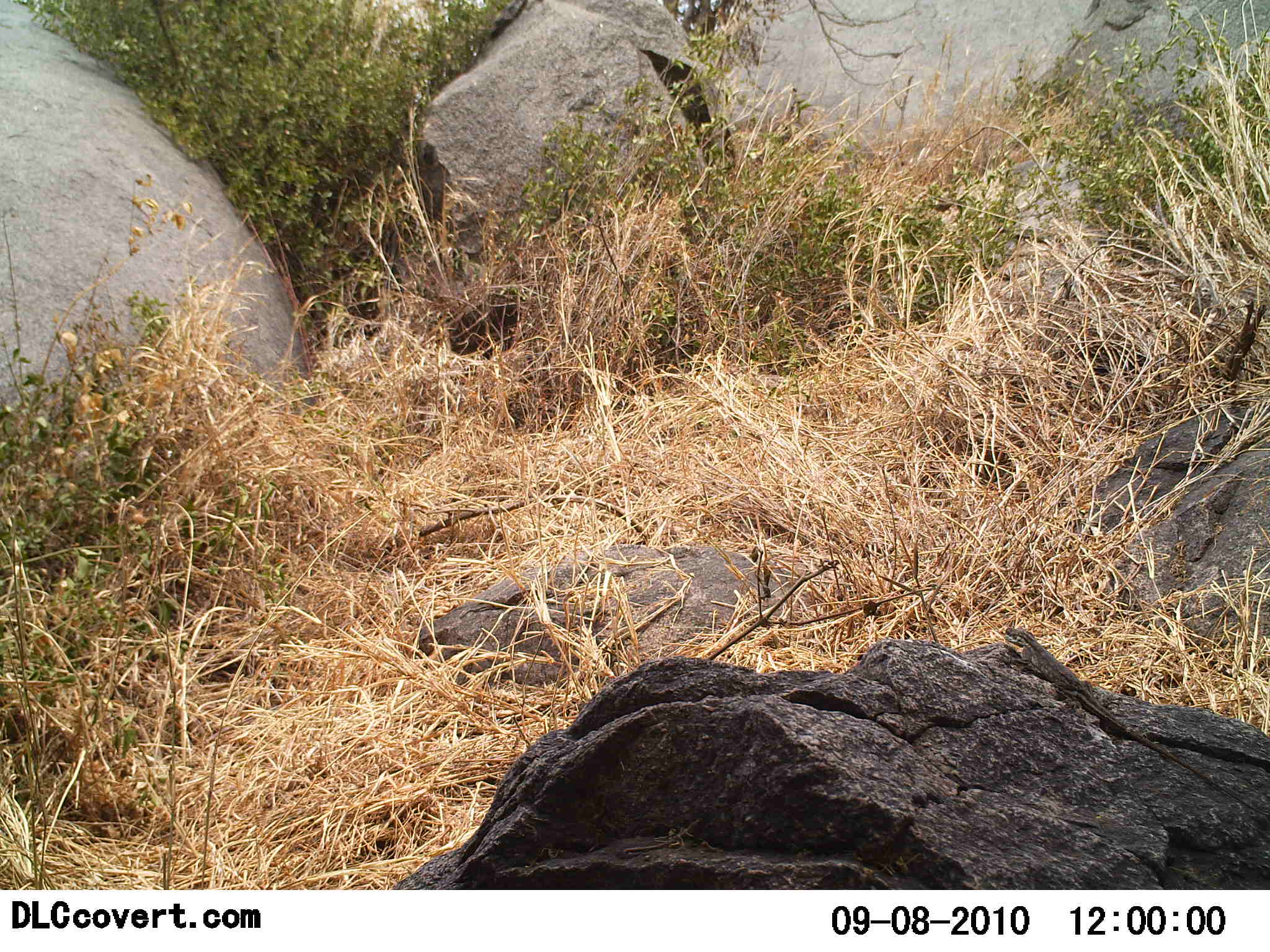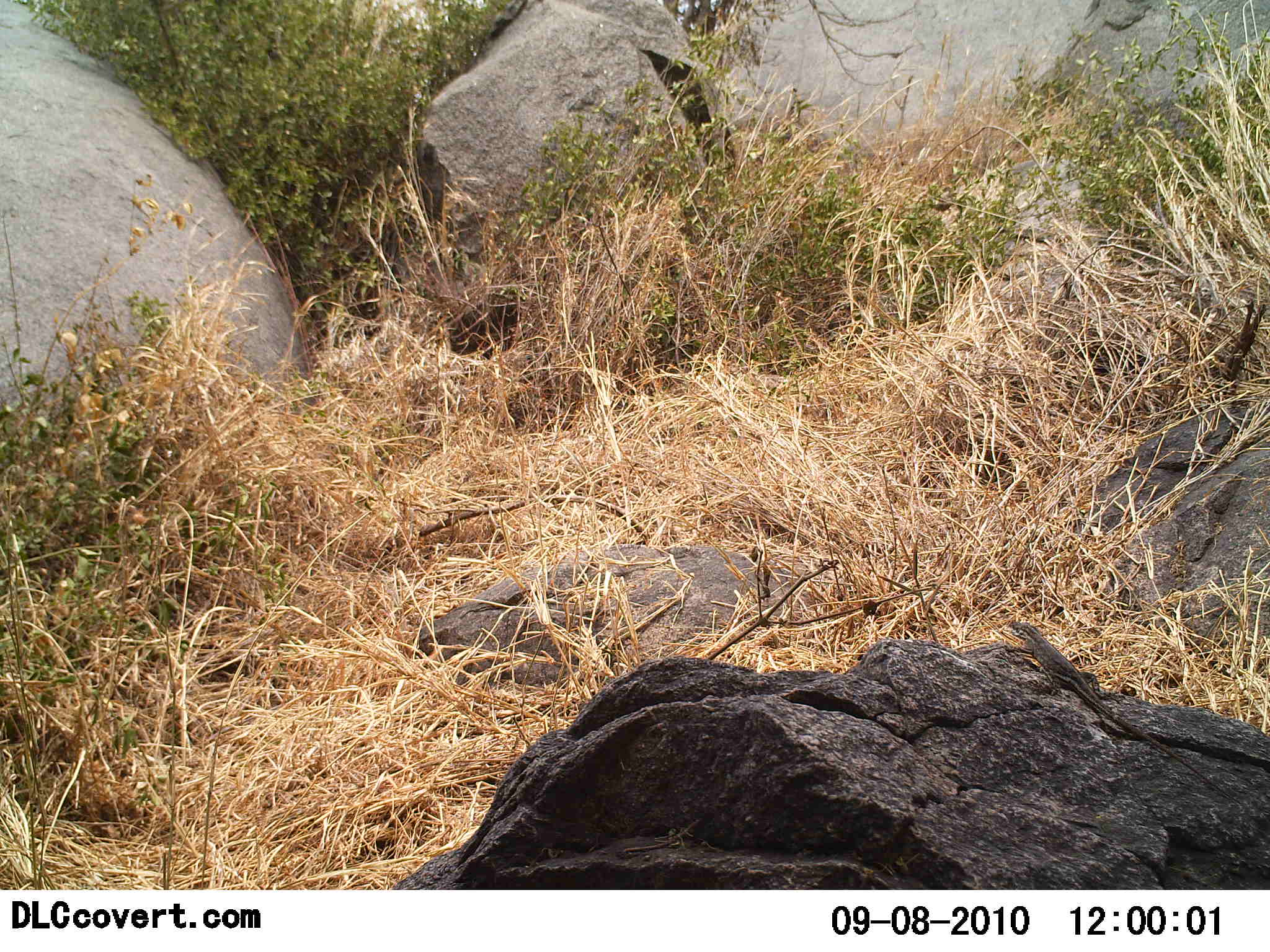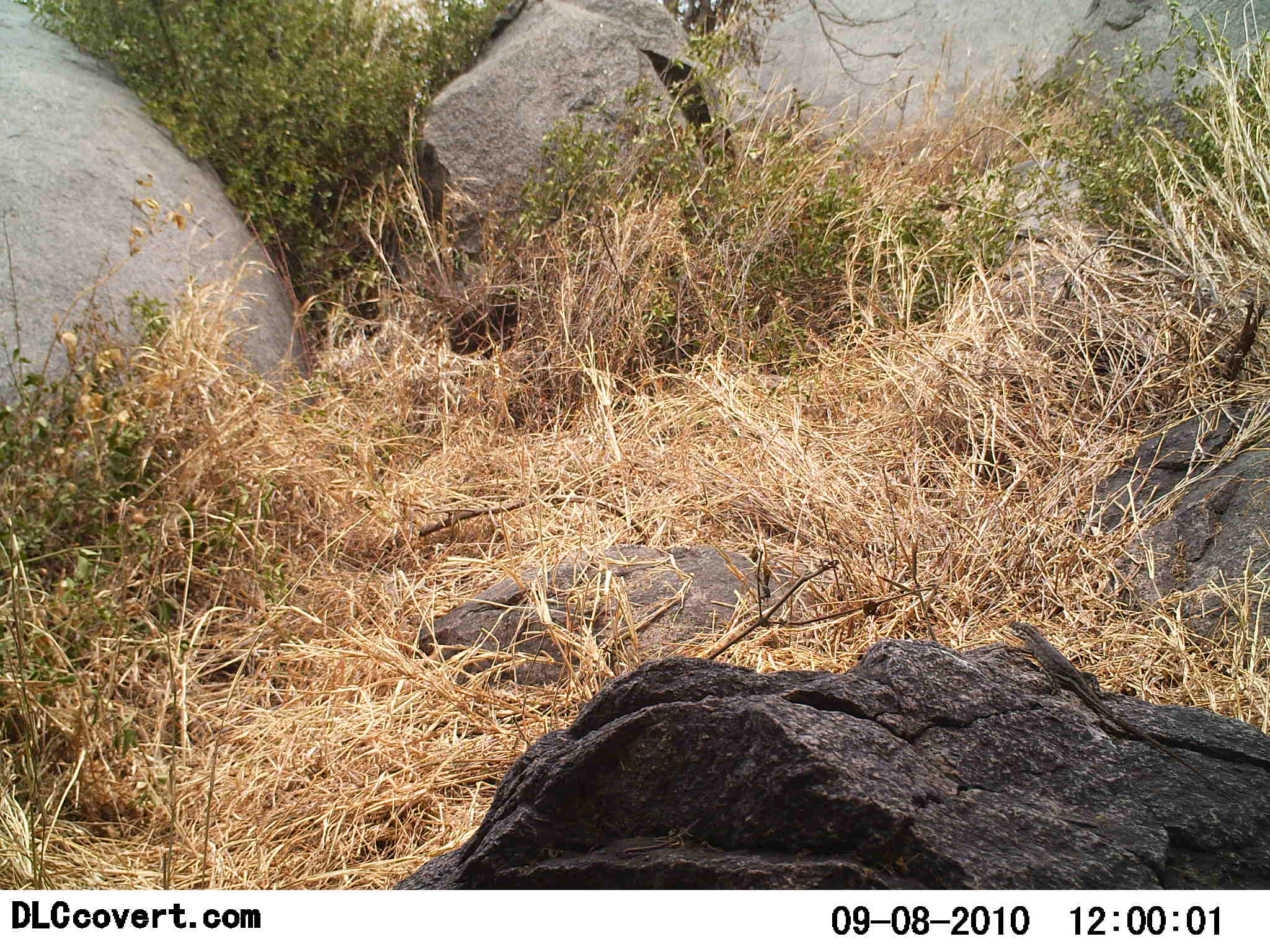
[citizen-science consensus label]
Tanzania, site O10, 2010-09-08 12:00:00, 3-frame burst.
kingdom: Animalia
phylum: Chordata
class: Reptilia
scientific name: Reptilia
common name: reptiles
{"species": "reptiles (Reptilia)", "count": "1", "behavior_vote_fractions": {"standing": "6%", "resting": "50%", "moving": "50%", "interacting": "0%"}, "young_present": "0%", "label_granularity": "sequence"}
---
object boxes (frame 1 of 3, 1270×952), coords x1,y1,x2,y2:
animal: 1001,625,1269,819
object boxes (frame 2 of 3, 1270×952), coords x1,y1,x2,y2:
animal: 1006,620,1244,806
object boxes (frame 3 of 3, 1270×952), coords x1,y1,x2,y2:
animal: 1010,620,1245,806